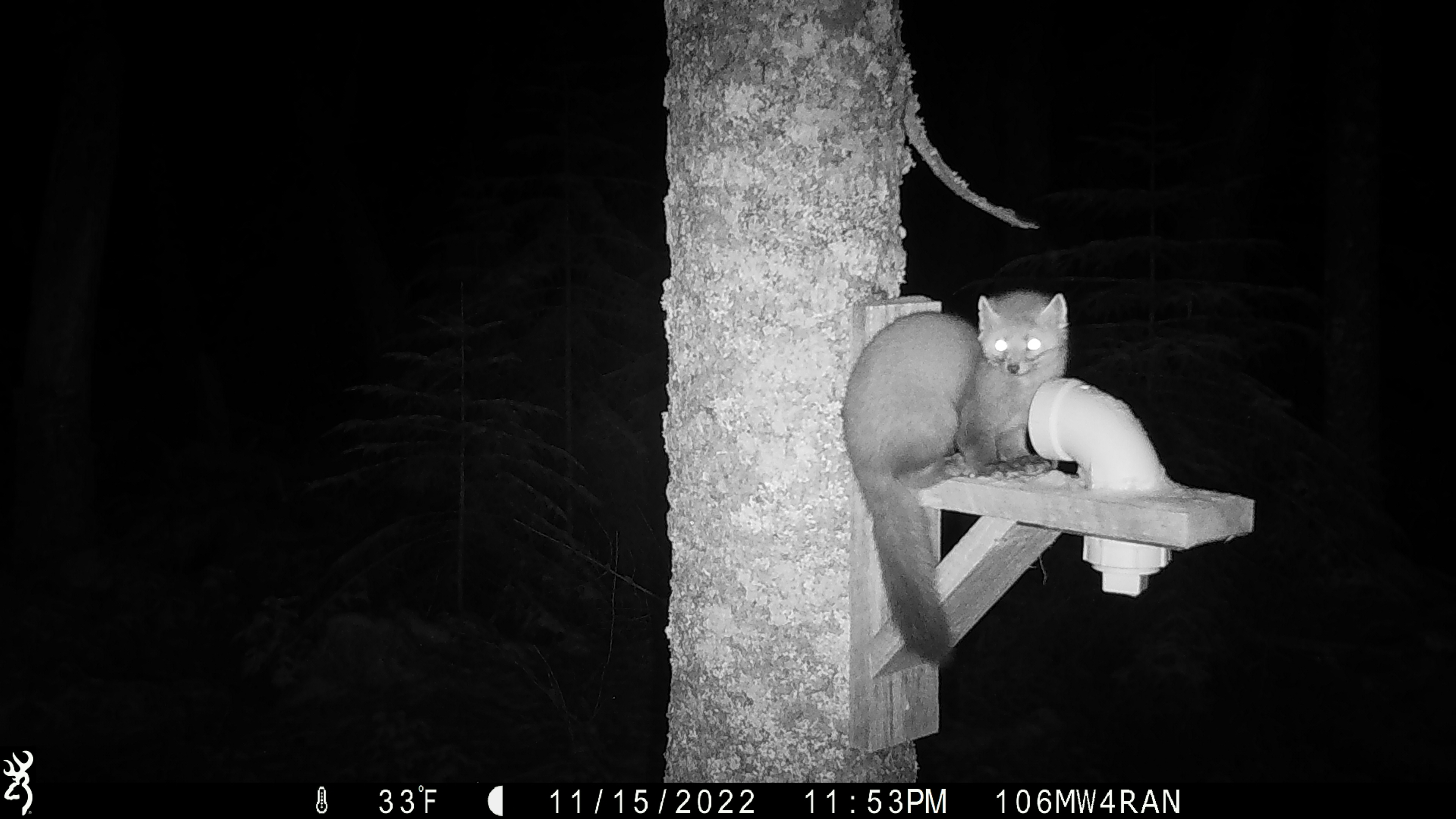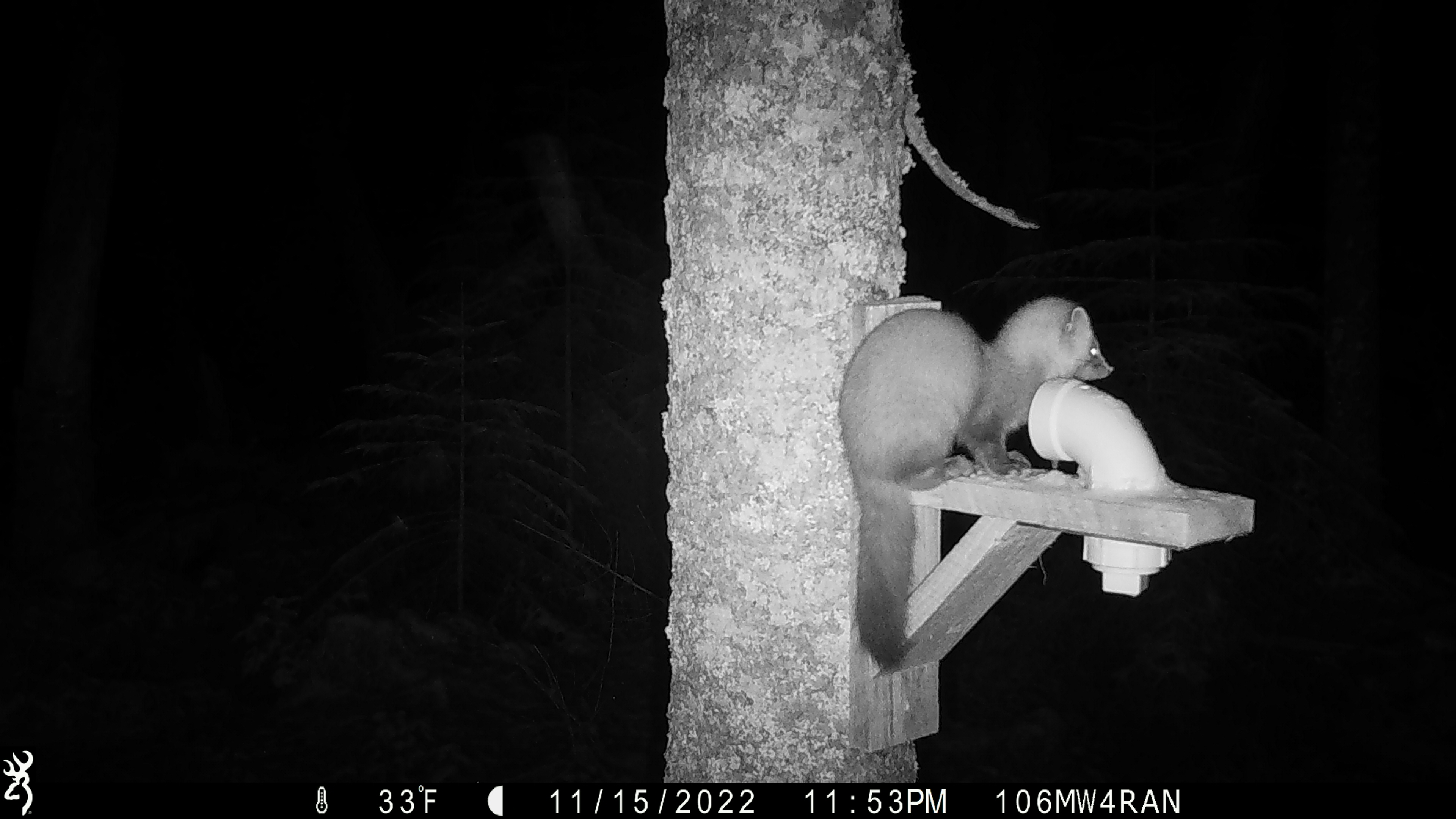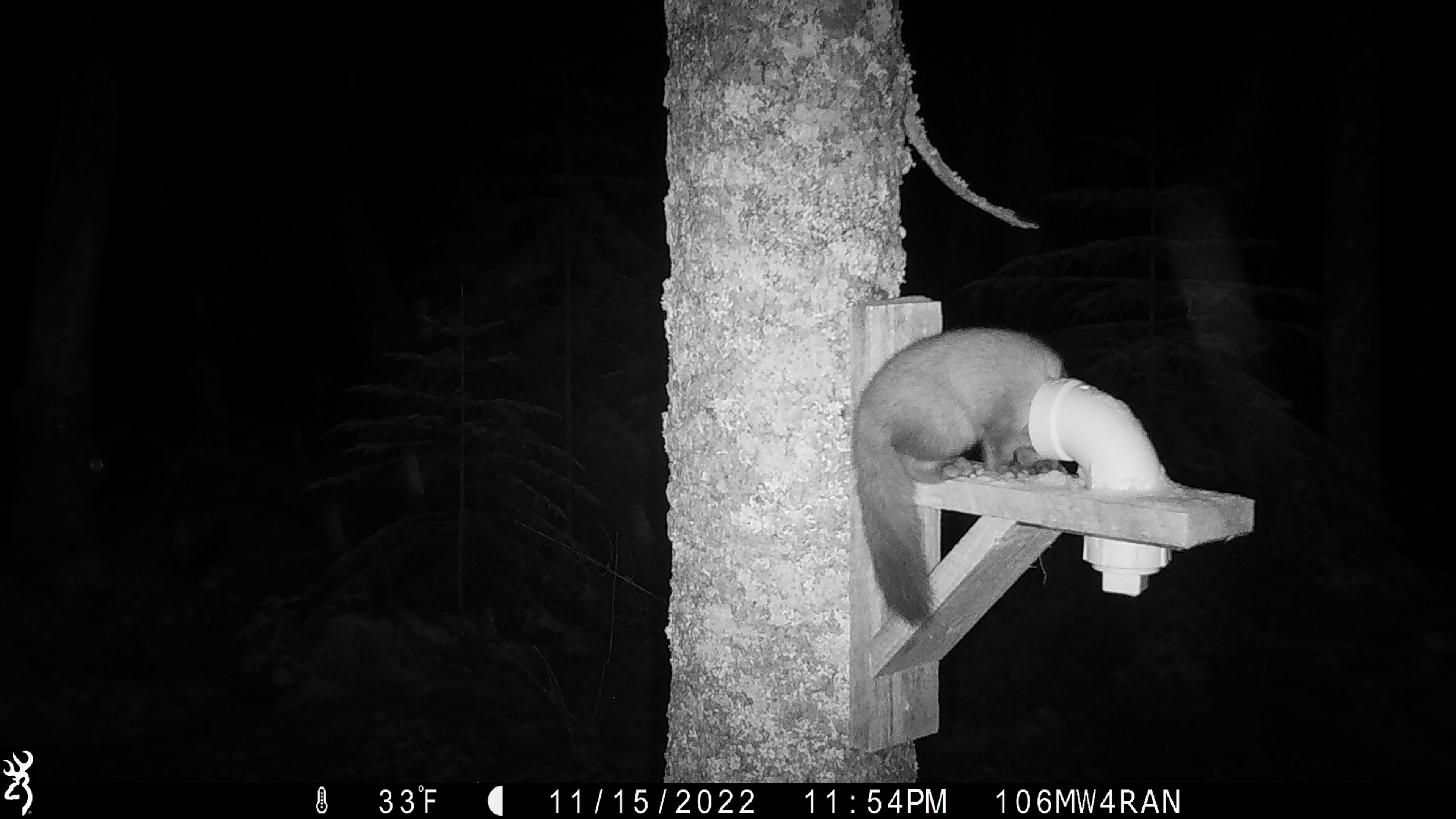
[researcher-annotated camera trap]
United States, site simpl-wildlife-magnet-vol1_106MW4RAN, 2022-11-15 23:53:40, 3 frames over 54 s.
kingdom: Animalia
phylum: Chordata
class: Mammalia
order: Carnivora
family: Mustelidae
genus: Martes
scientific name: Martes americana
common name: american marten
American marten (Martes americana).